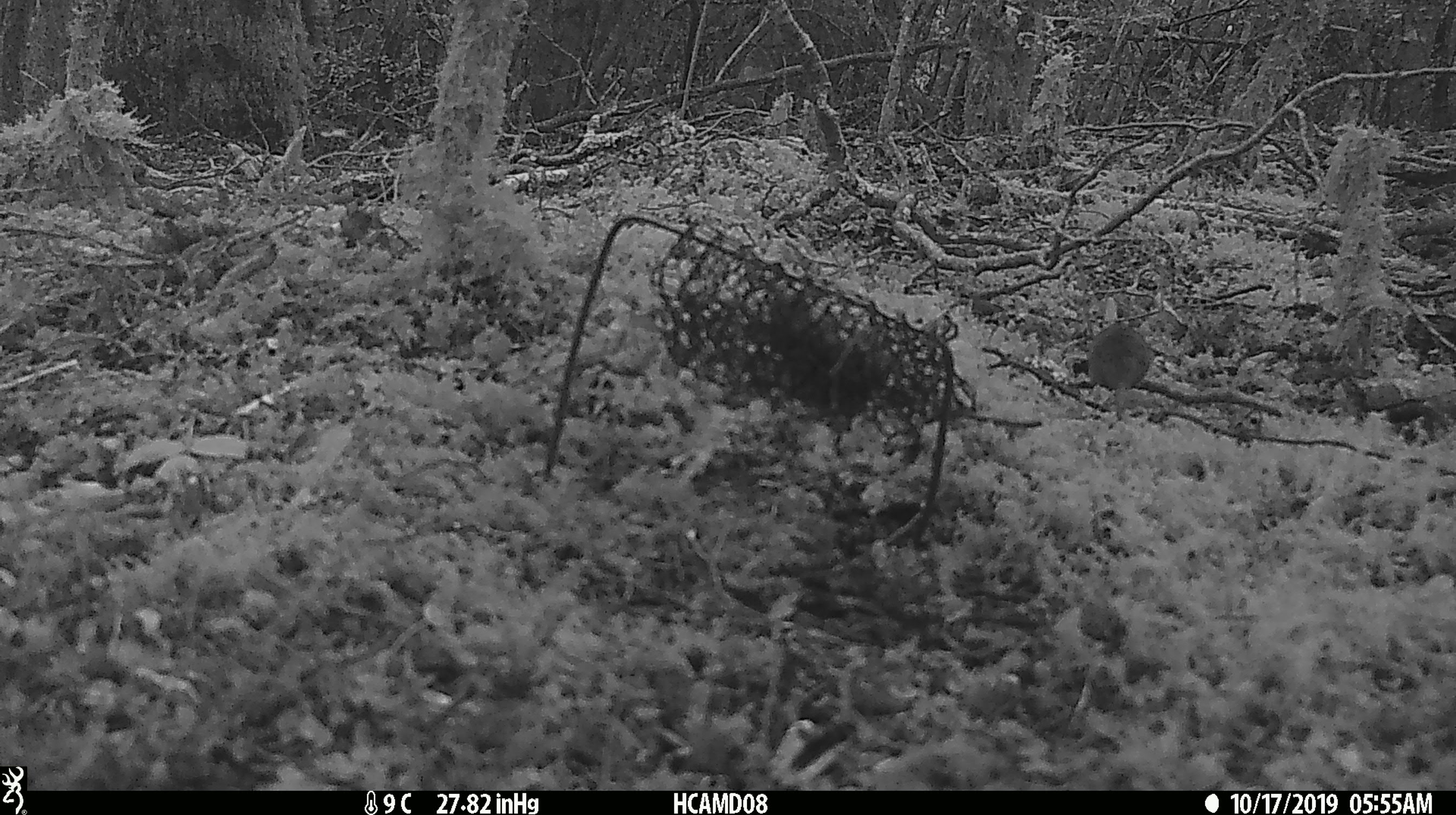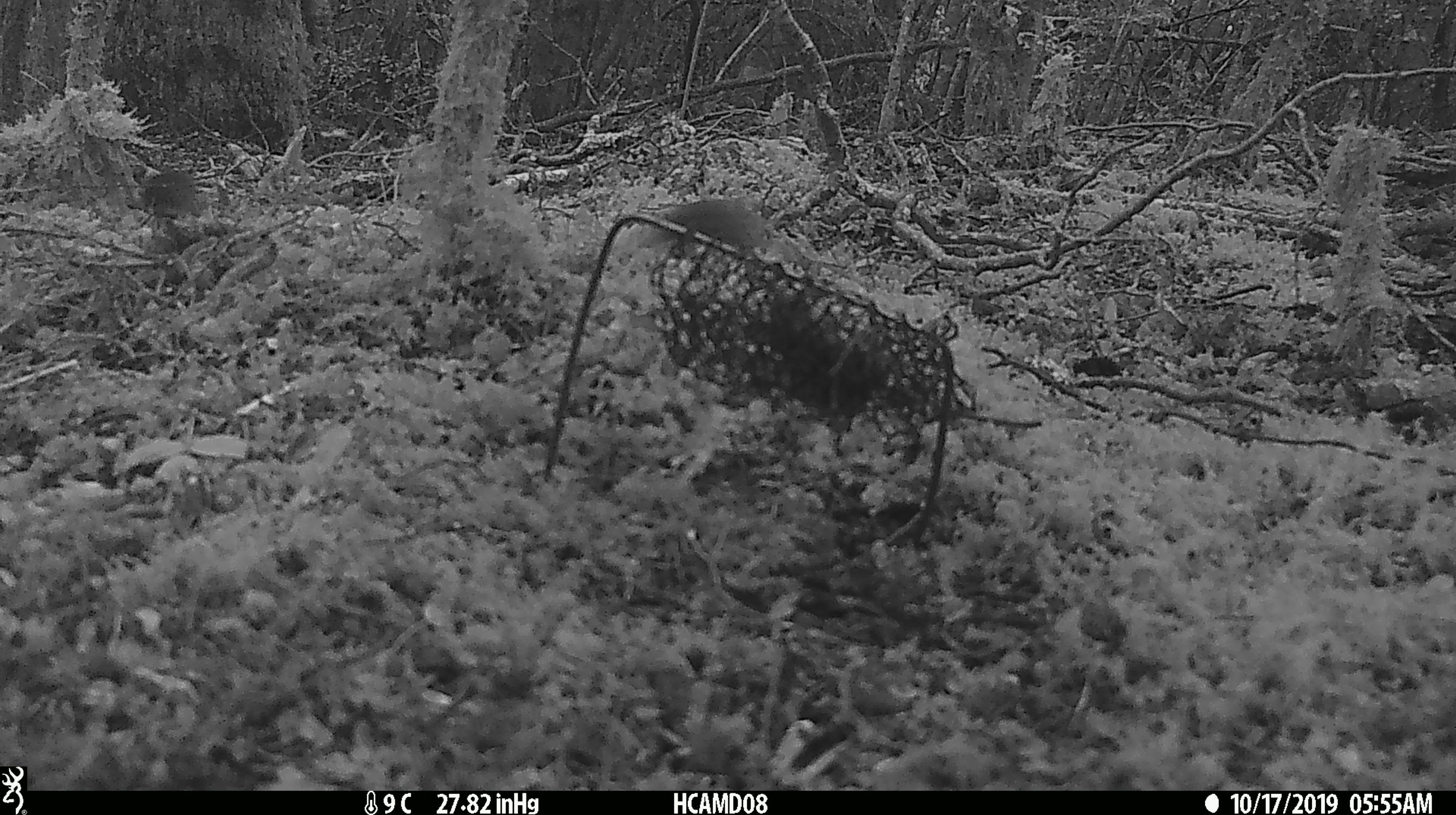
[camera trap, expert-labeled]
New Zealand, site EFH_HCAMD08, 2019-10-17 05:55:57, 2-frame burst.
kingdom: Animalia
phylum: Chordata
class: Mammalia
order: Rodentia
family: Muridae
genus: Mus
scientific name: Mus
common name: mouse